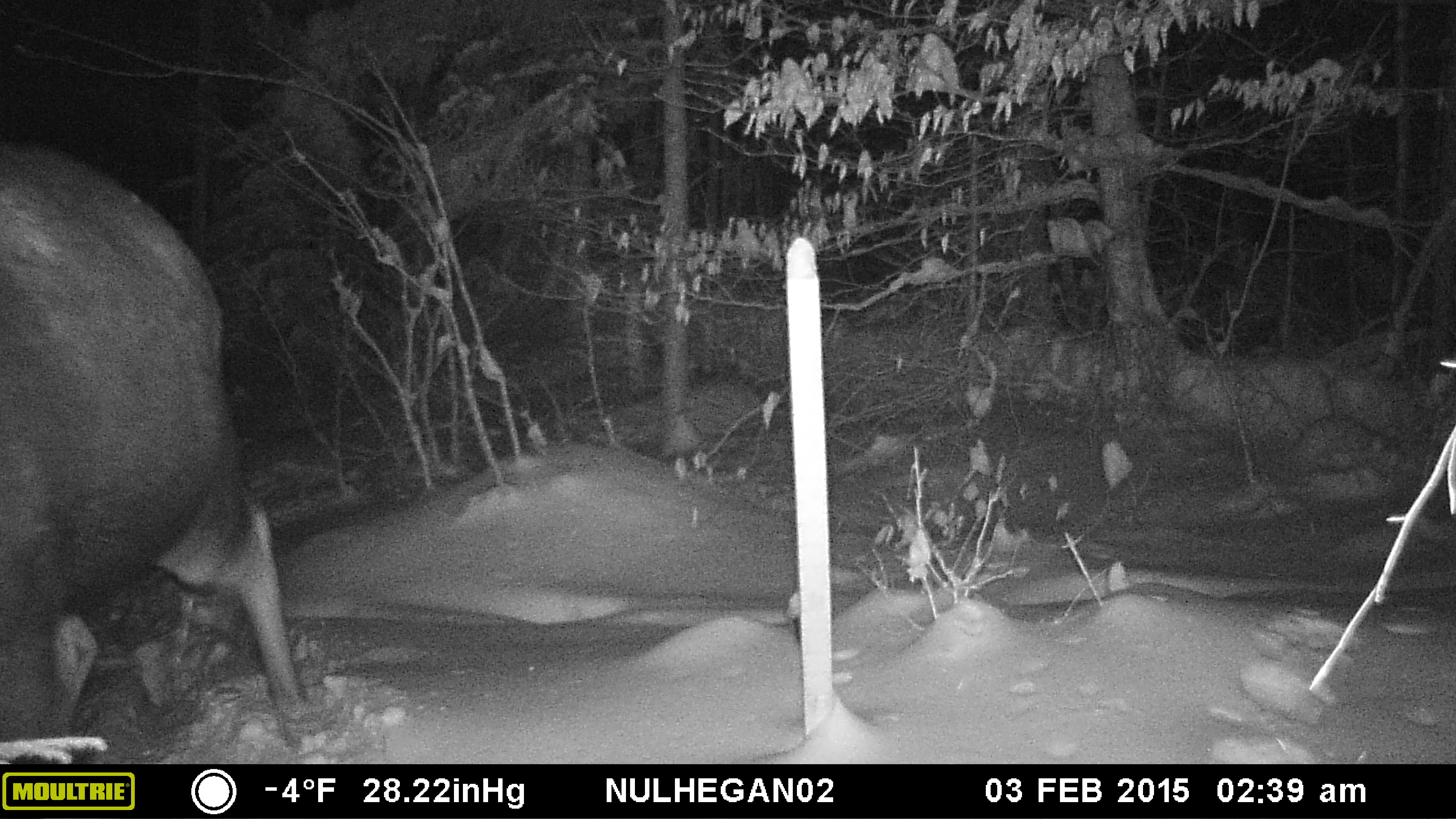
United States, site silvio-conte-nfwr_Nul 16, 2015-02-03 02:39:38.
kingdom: Animalia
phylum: Chordata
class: Mammalia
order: Artiodactyla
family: Cervidae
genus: Alces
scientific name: Alces alces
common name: moose